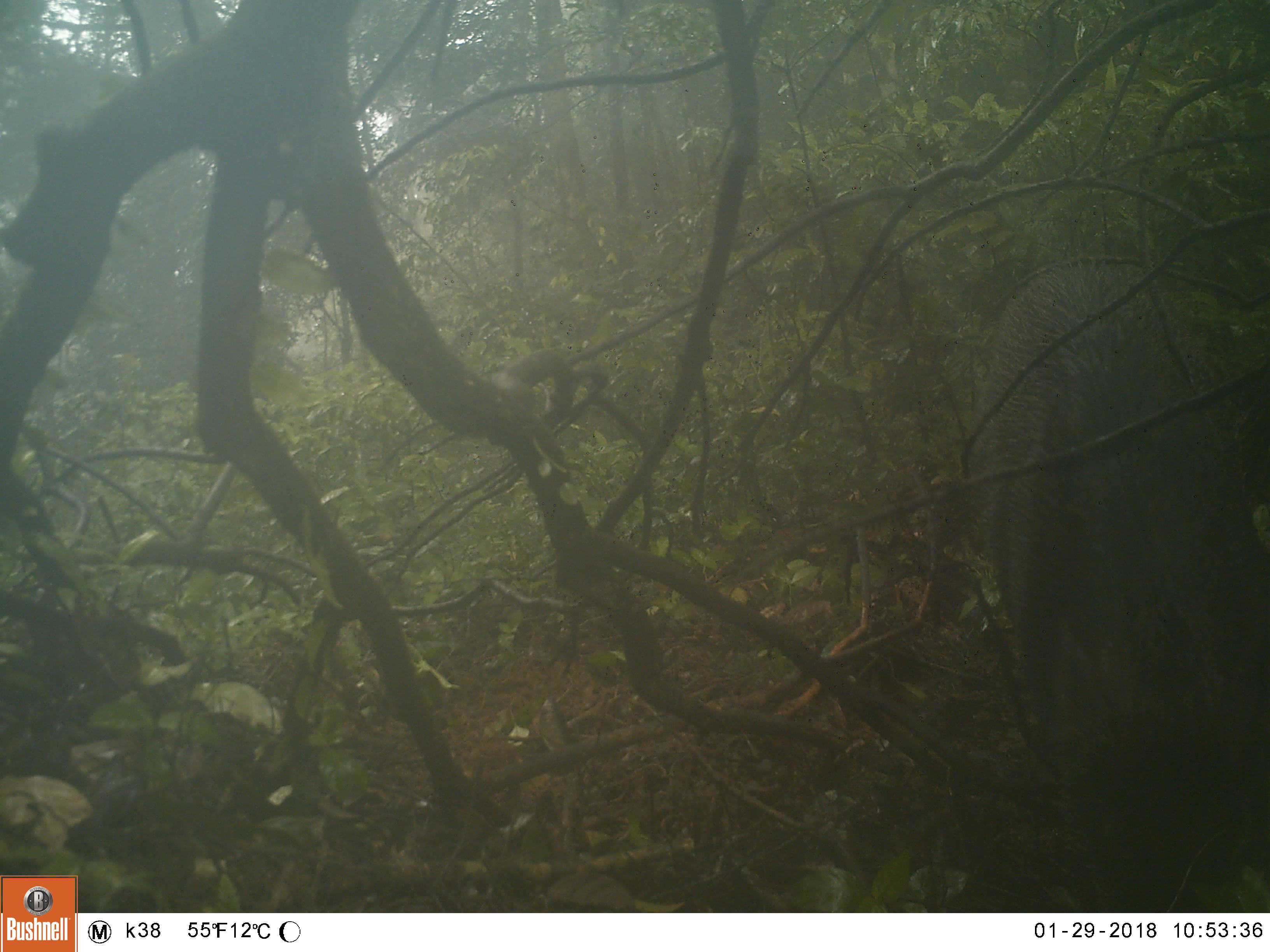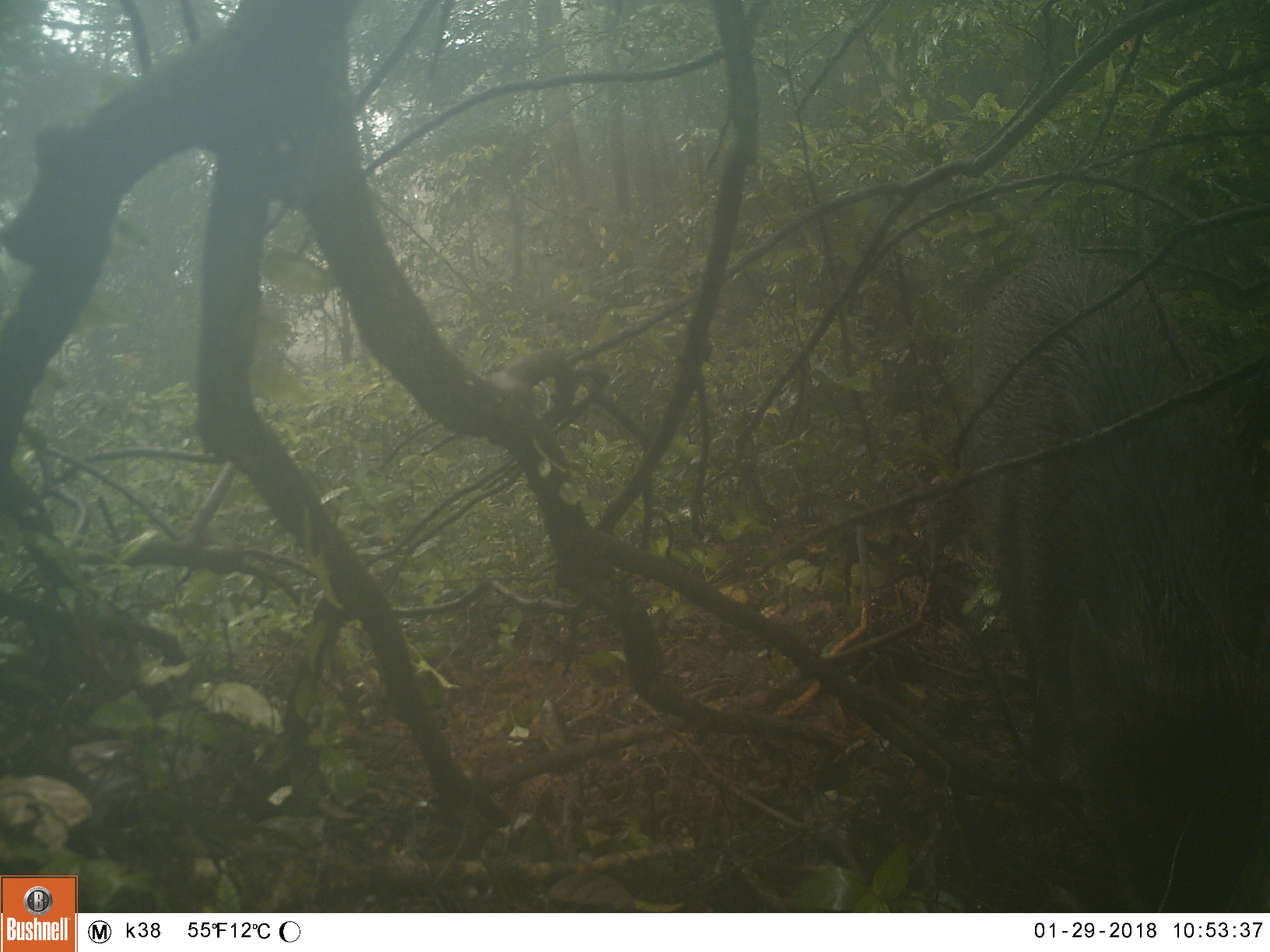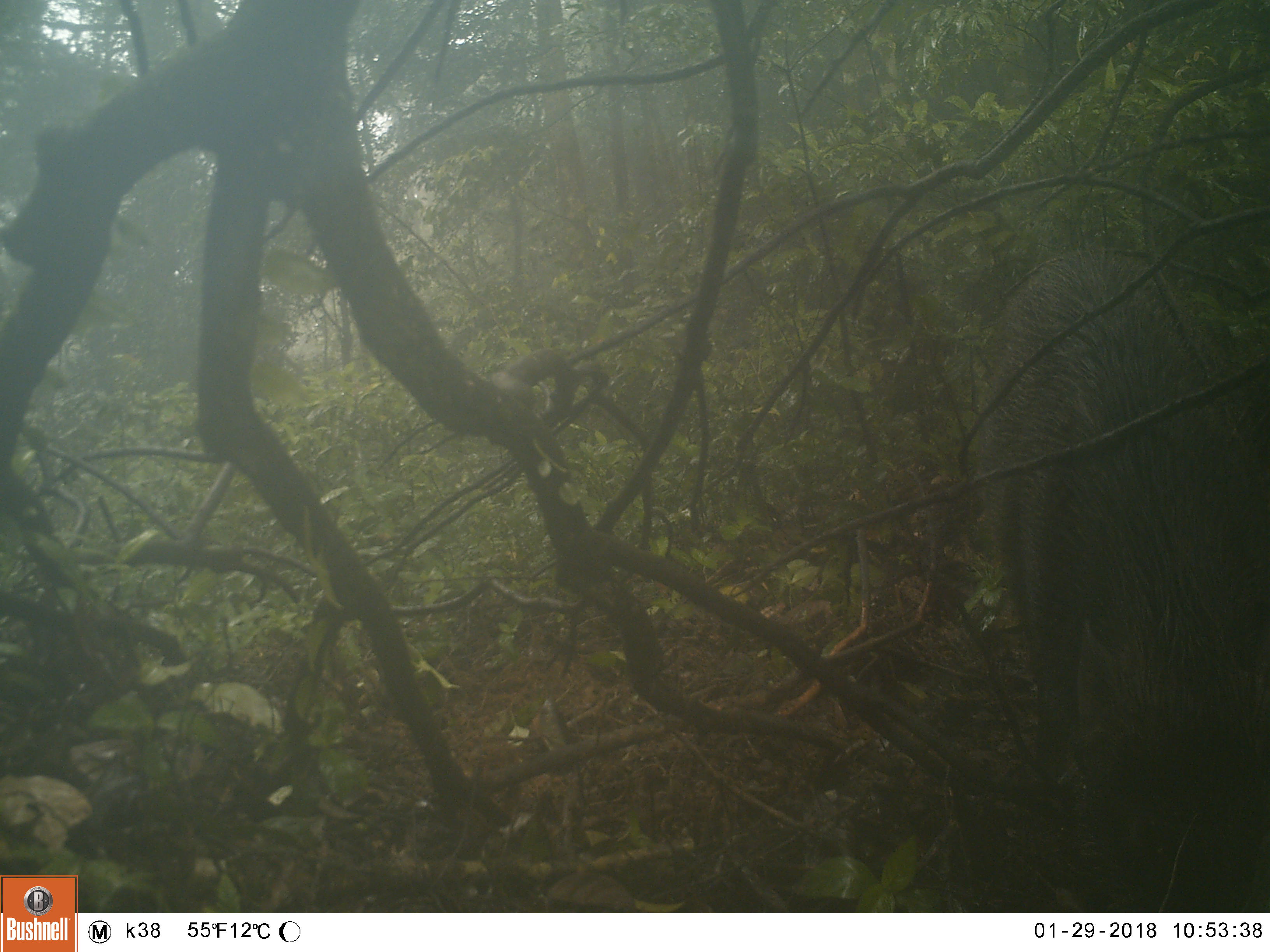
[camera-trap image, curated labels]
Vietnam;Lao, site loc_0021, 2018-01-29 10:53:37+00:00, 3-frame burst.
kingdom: Animalia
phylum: Chordata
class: Mammalia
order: Artiodactyla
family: Suidae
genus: Sus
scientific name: Sus scrofa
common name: eurasian wild pig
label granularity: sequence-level